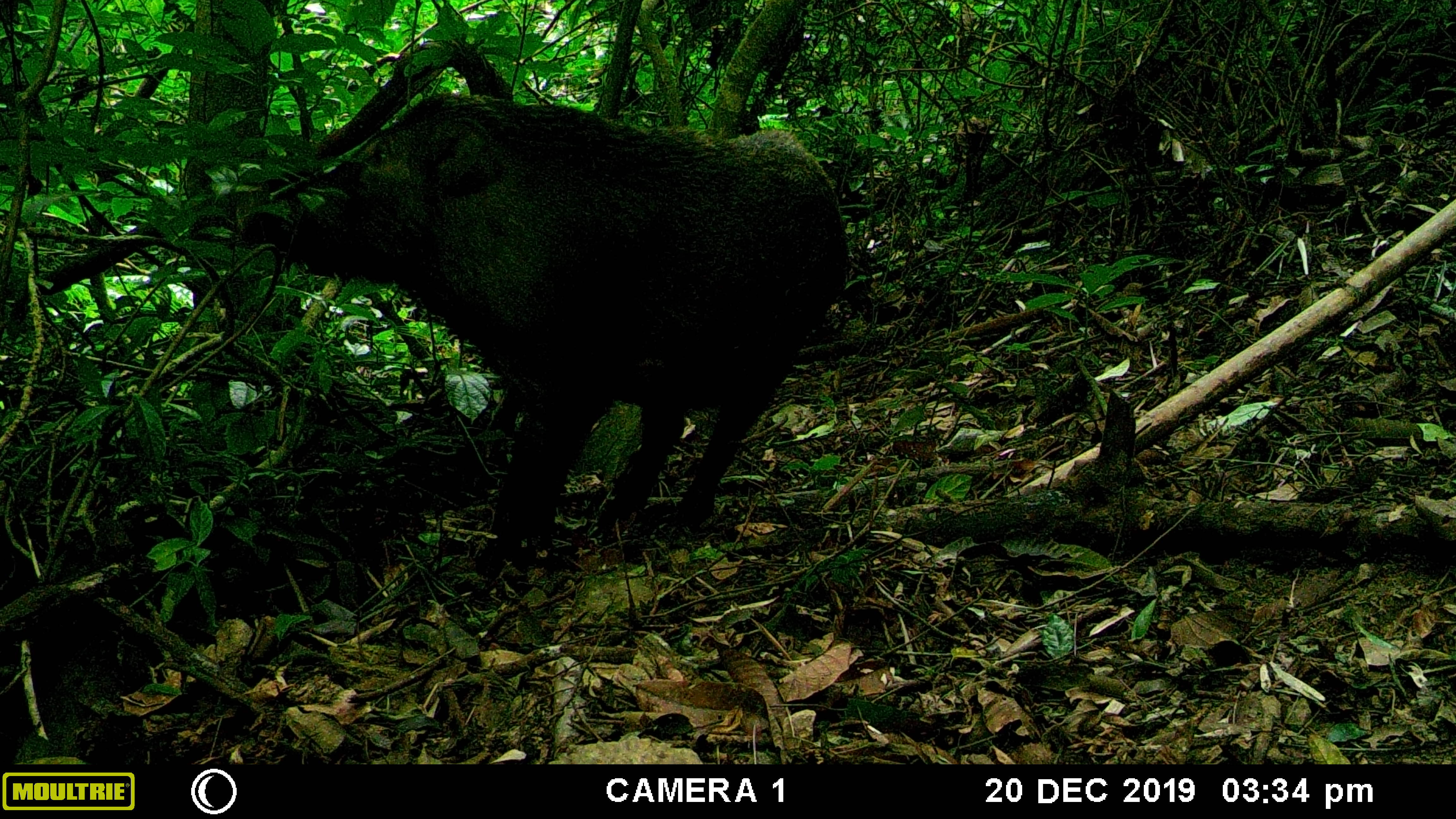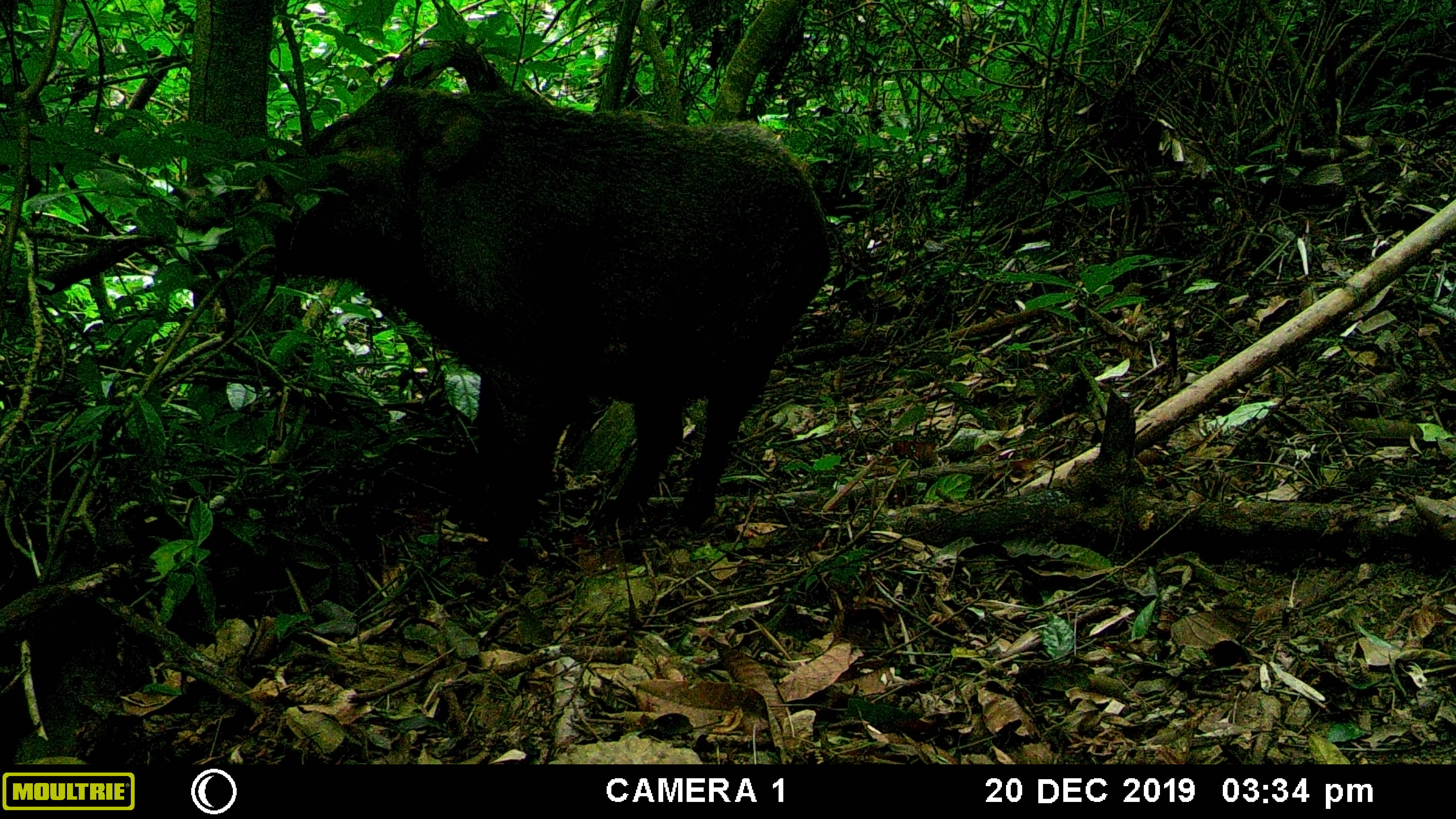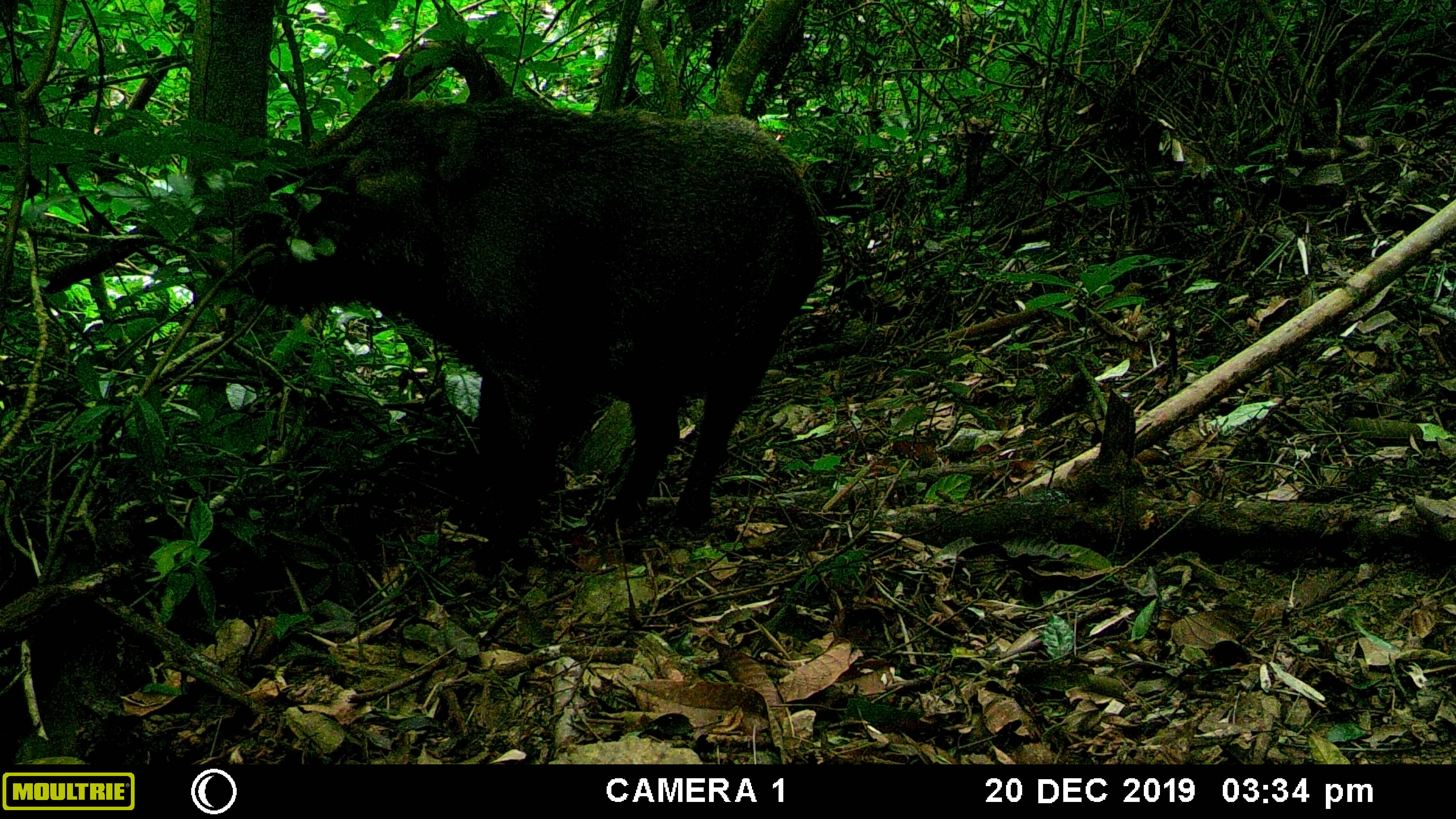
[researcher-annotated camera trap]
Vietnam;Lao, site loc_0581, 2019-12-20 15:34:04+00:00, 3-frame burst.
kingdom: Animalia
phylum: Chordata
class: Mammalia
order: Artiodactyla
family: Suidae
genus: Sus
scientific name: Sus scrofa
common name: eurasian wild pig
Eurasian wild pig (Sus scrofa). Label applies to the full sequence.